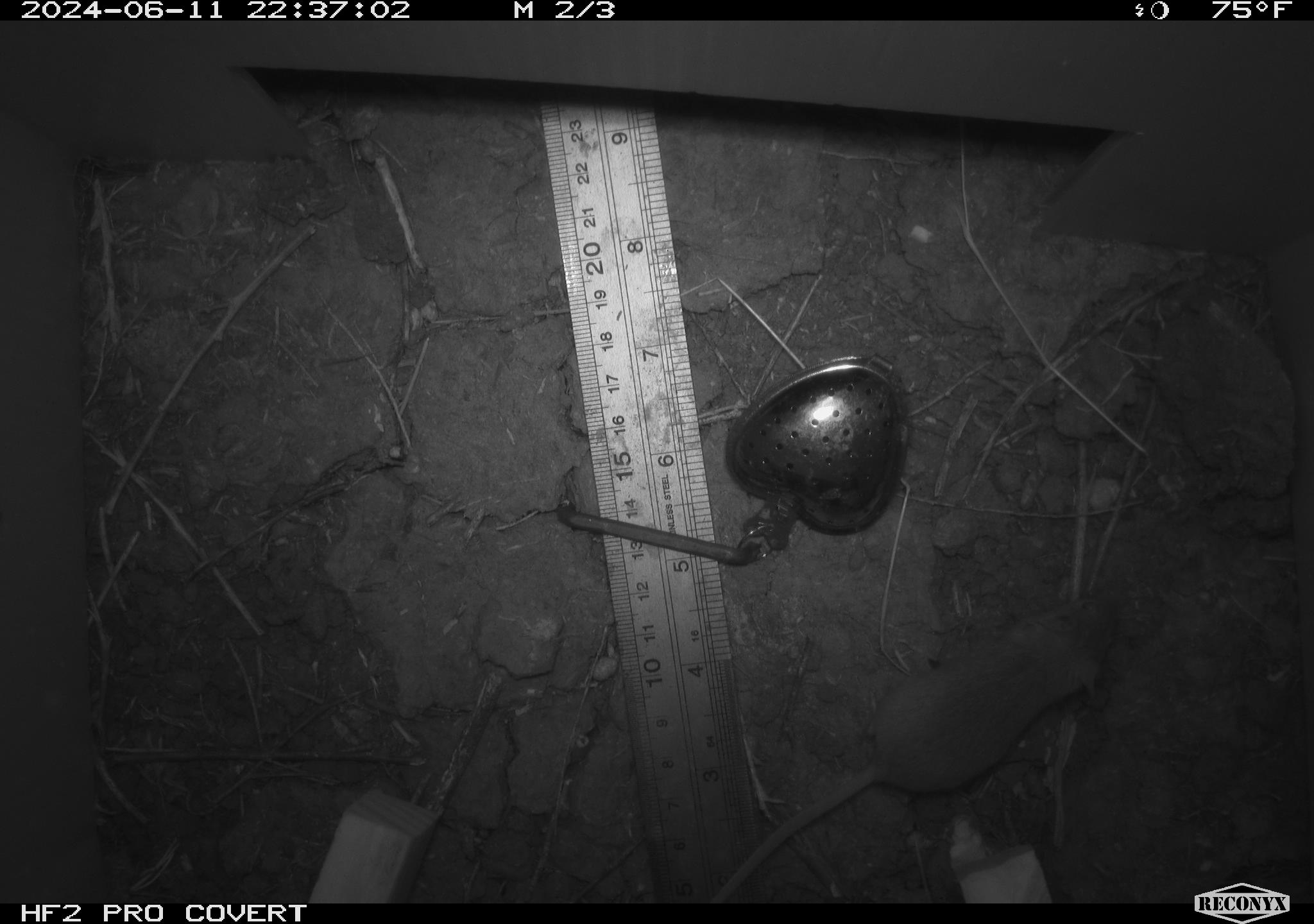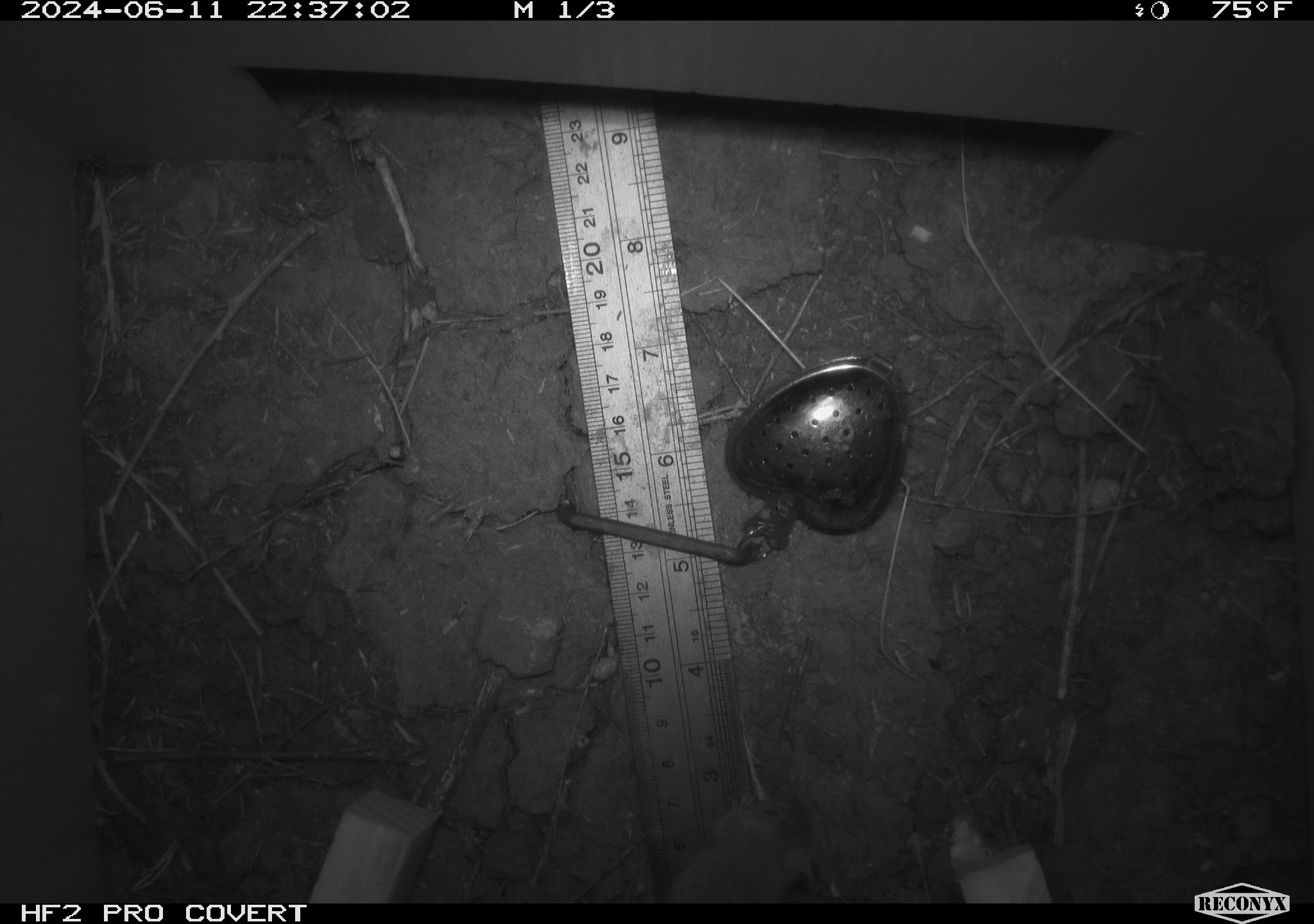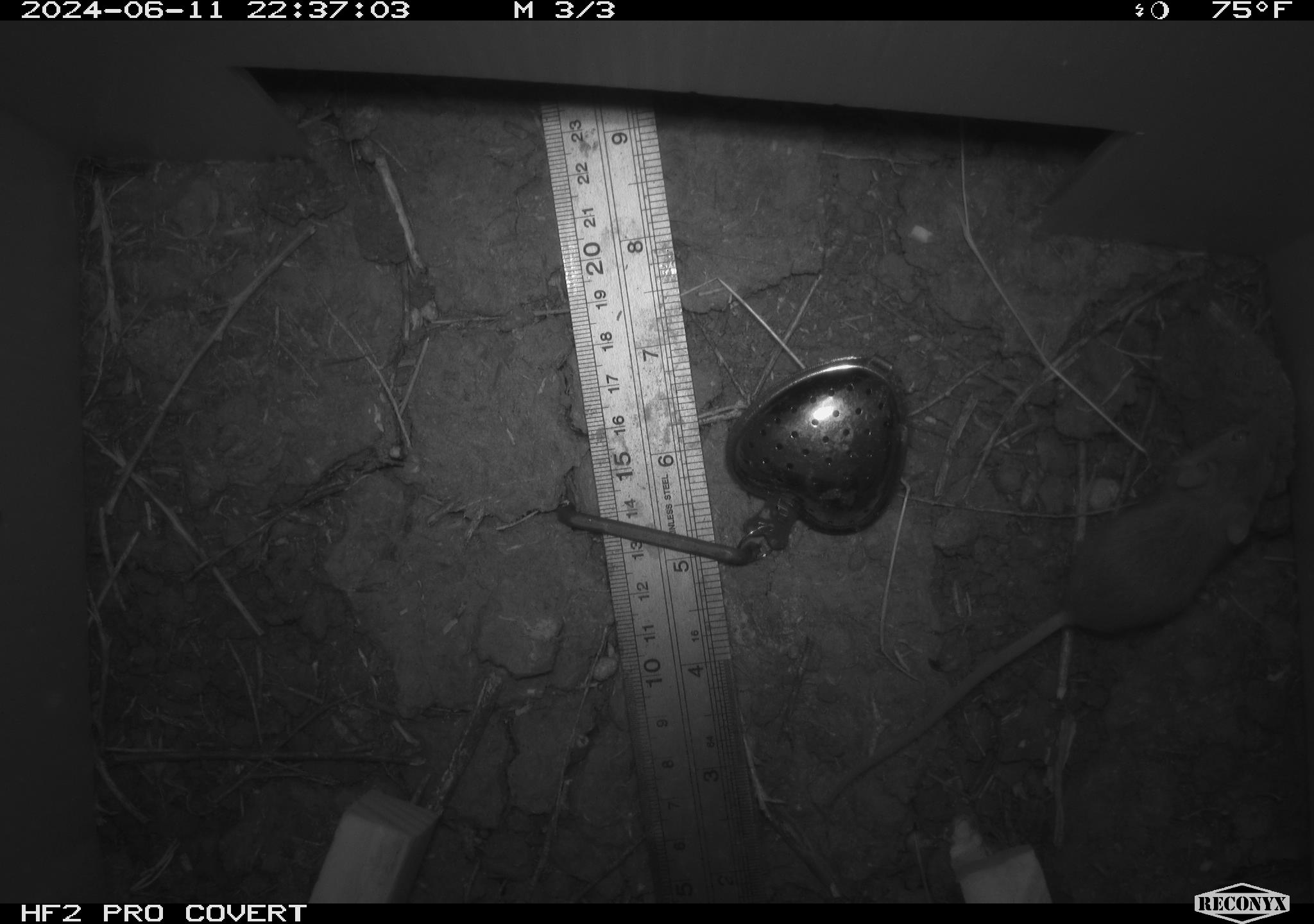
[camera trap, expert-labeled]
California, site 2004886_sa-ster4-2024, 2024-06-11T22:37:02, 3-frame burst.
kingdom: Animalia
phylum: Chordata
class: Mammalia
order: Rodentia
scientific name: Rodentia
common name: mouse species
Mouse species (Rodentia).